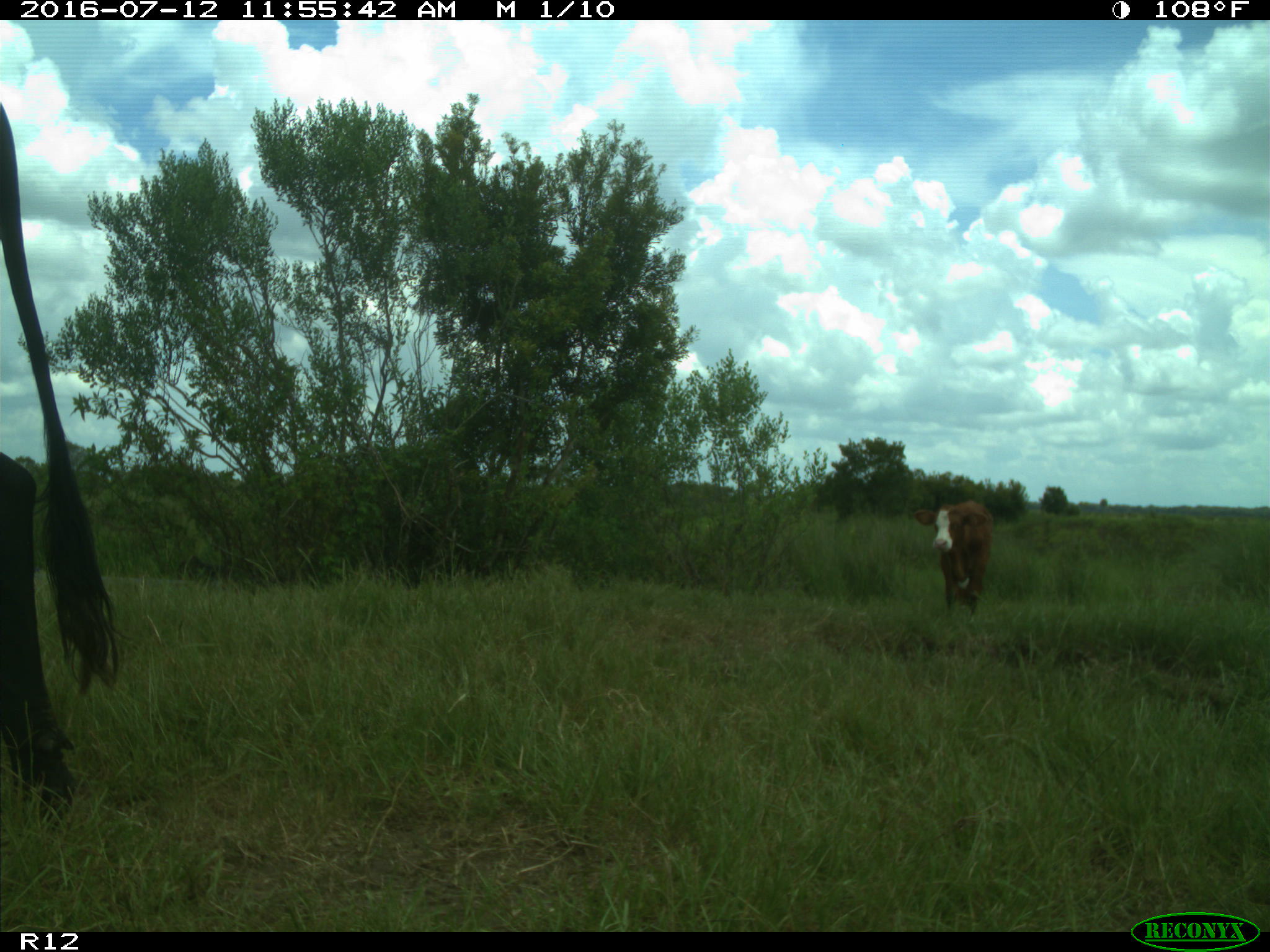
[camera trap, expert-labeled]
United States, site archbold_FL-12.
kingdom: Animalia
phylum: Chordata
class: Mammalia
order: Artiodactyla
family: Bovidae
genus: Bos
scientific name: Bos taurus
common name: domestic cow